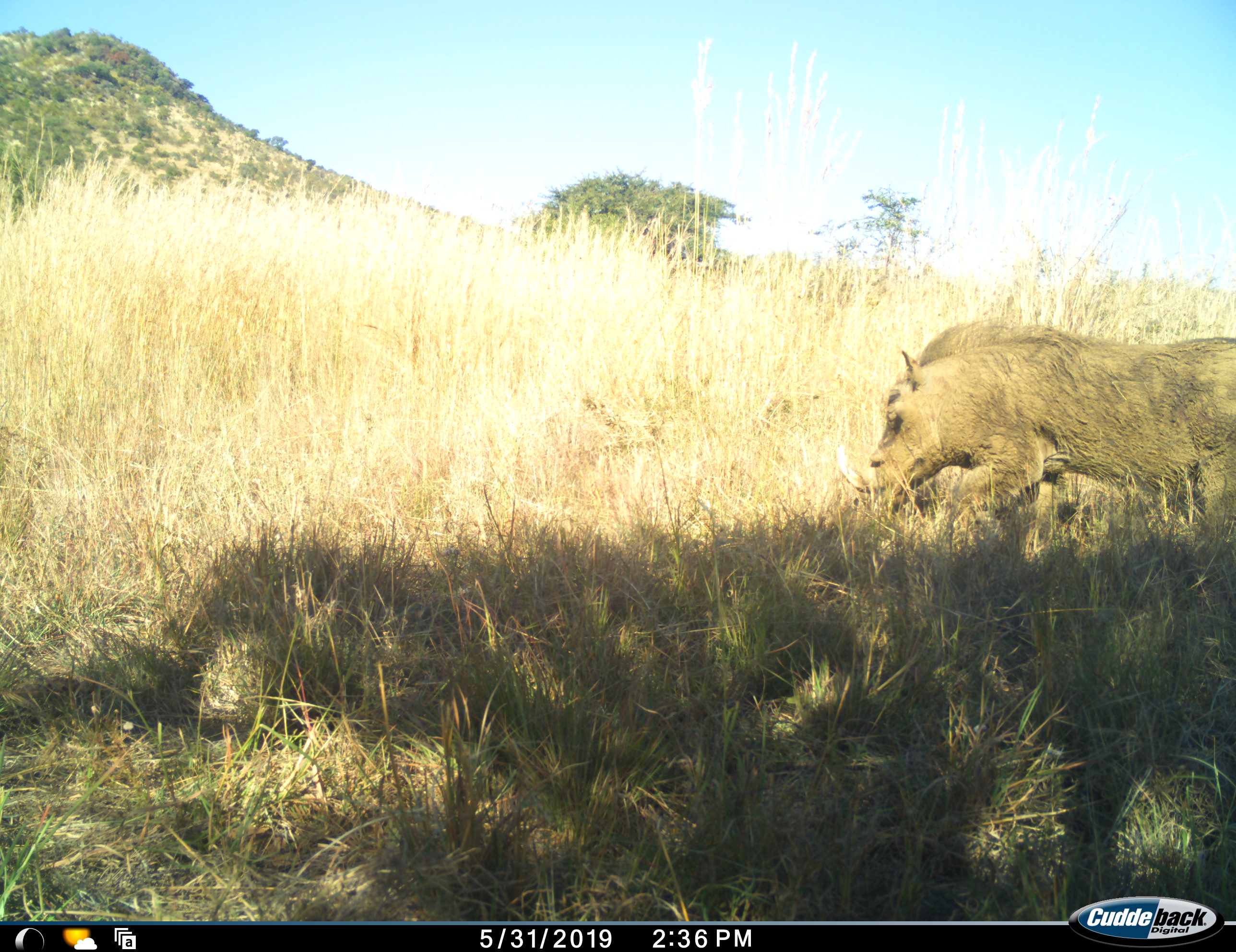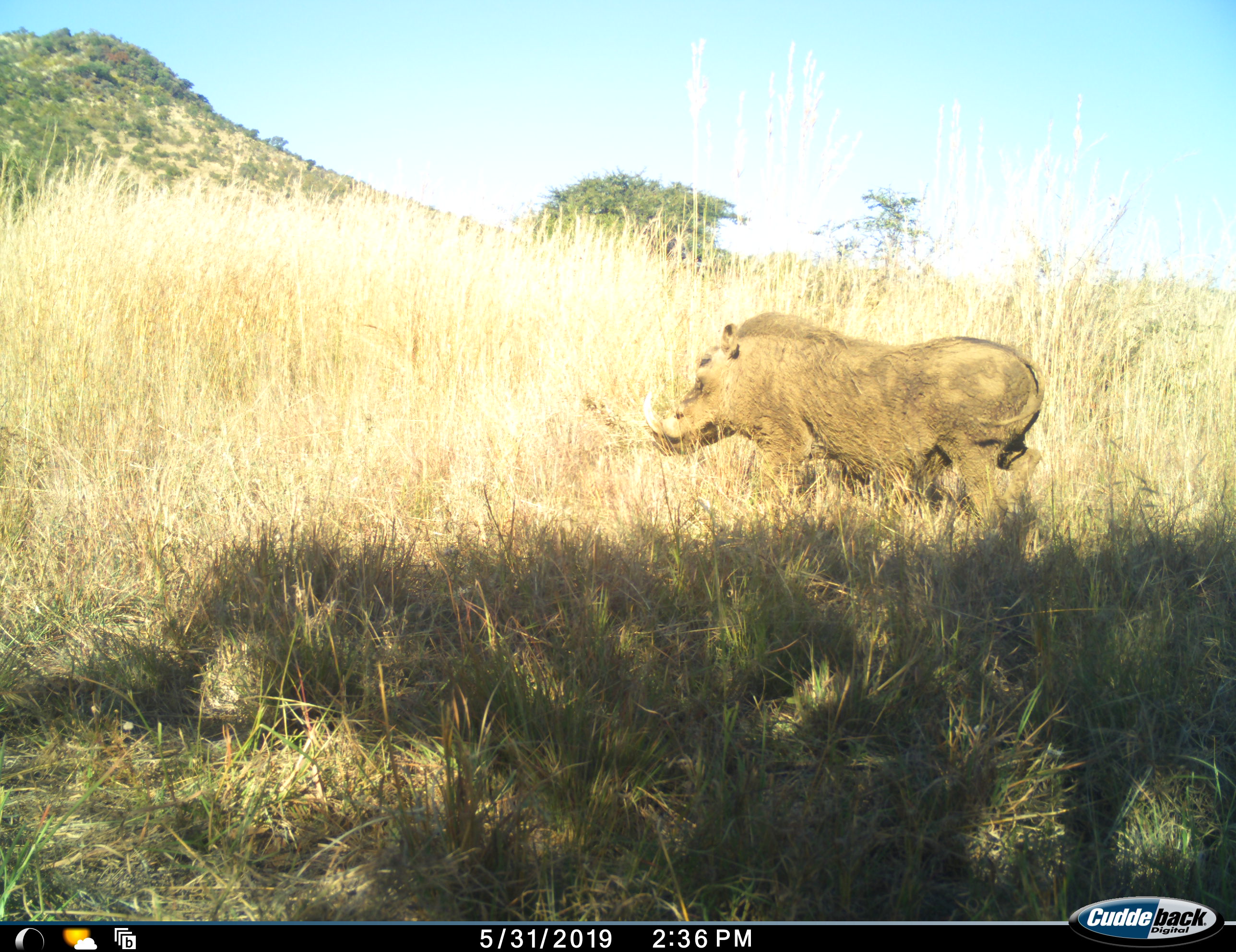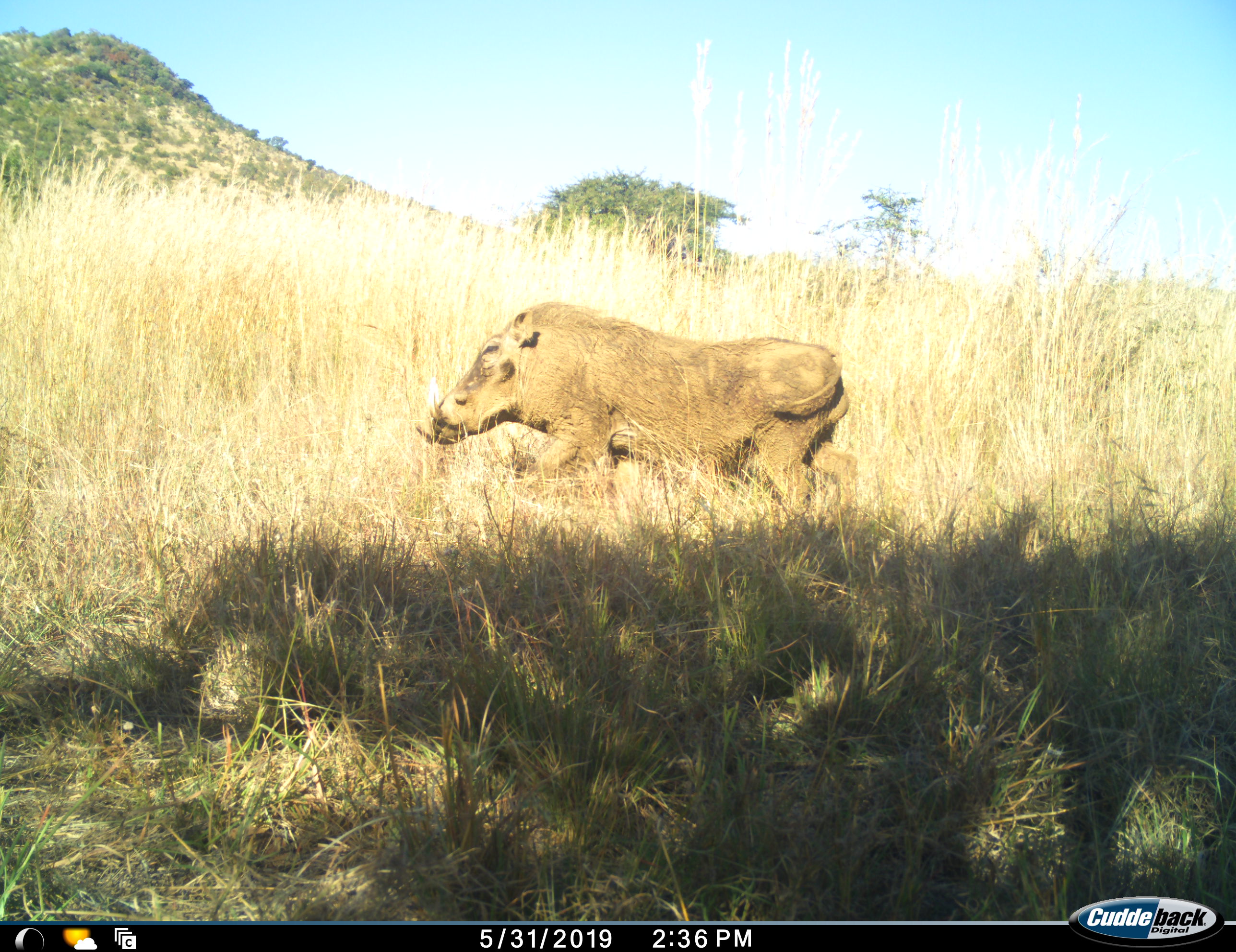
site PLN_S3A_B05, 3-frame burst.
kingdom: Animalia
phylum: Chordata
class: Mammalia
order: Artiodactyla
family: Suidae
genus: Phacochoerus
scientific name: Phacochoerus africanus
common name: warthog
Warthog (Phacochoerus africanus), count 1. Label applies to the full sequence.